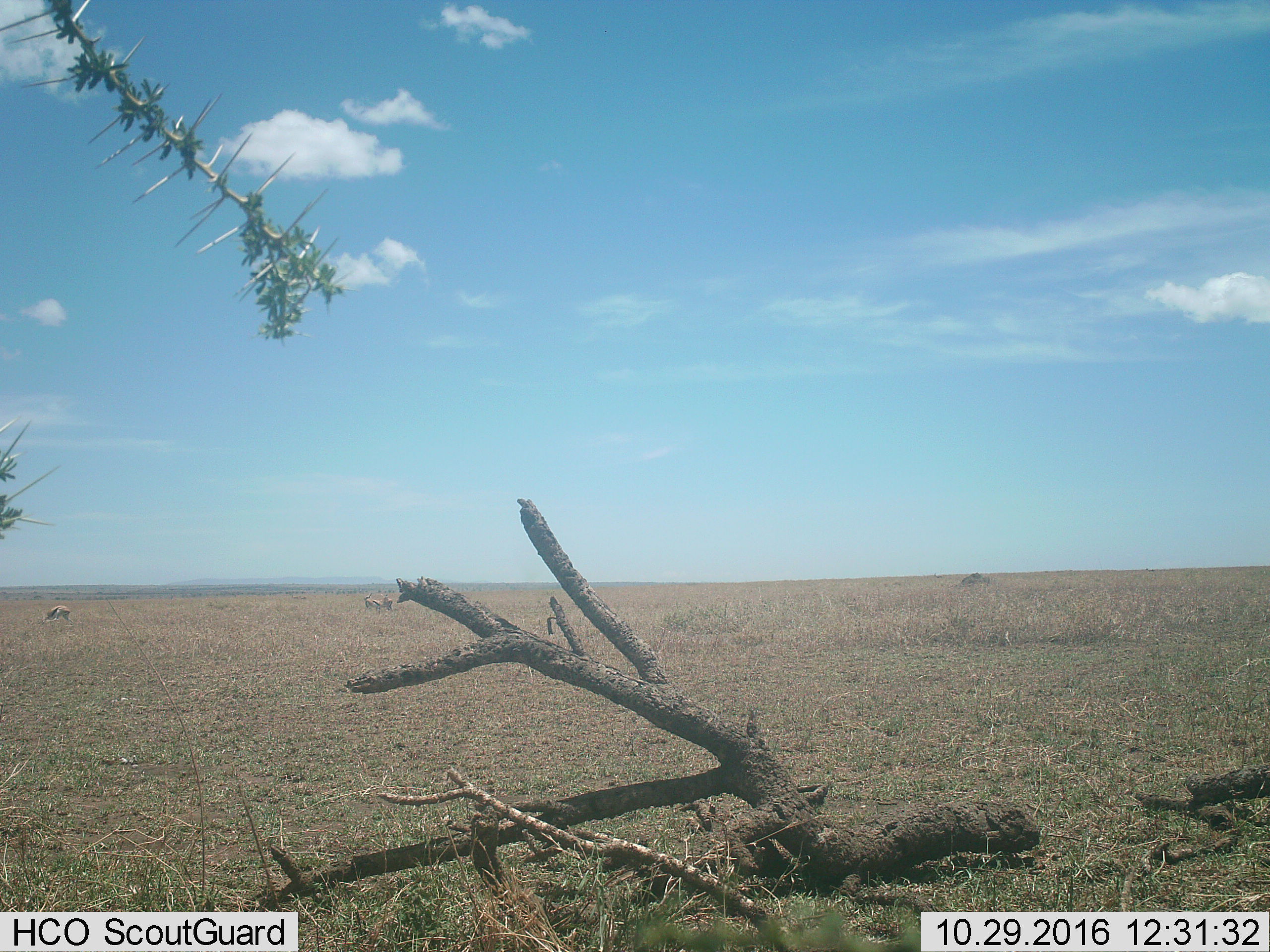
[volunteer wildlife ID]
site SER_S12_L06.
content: unidentified animal